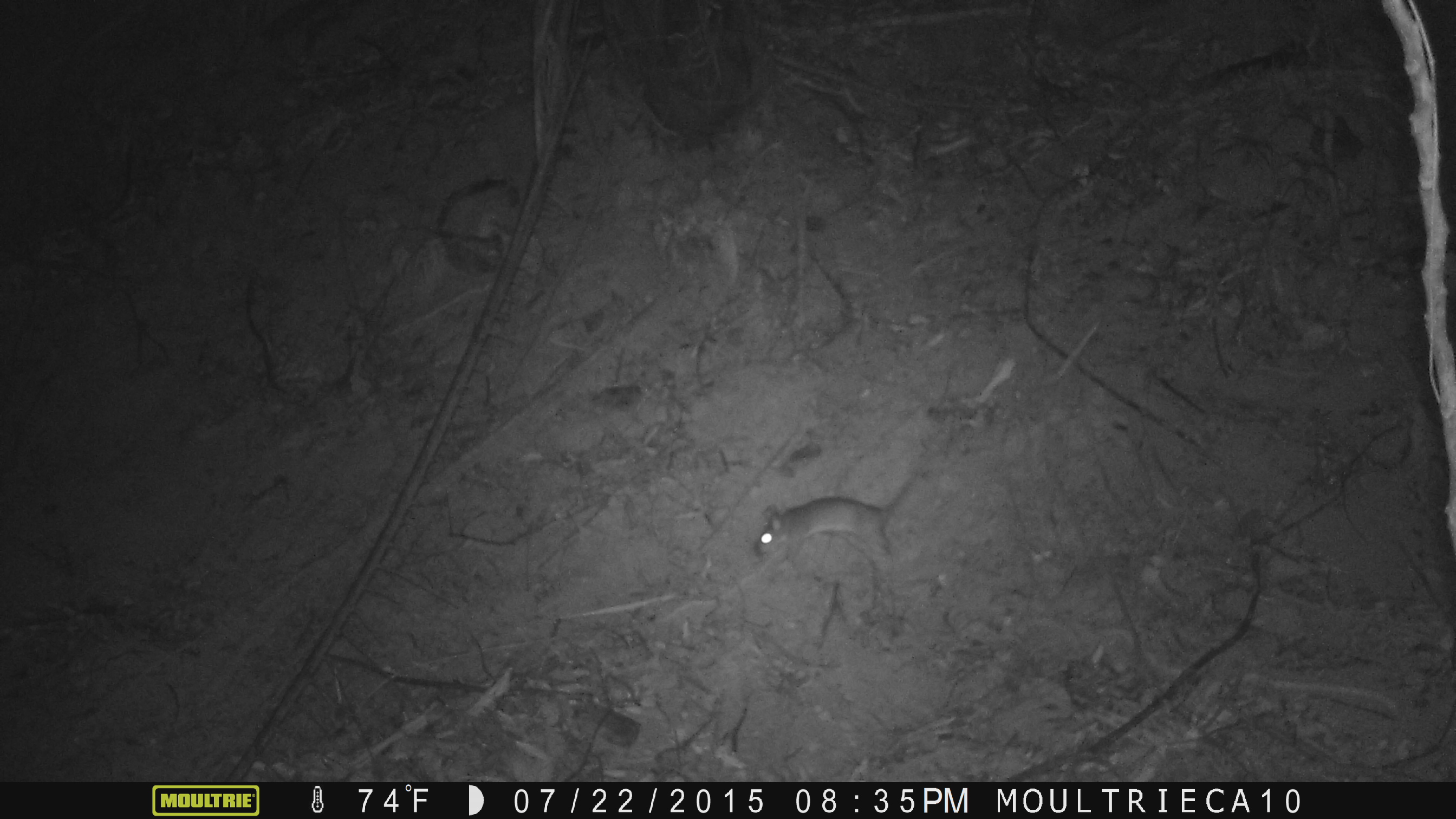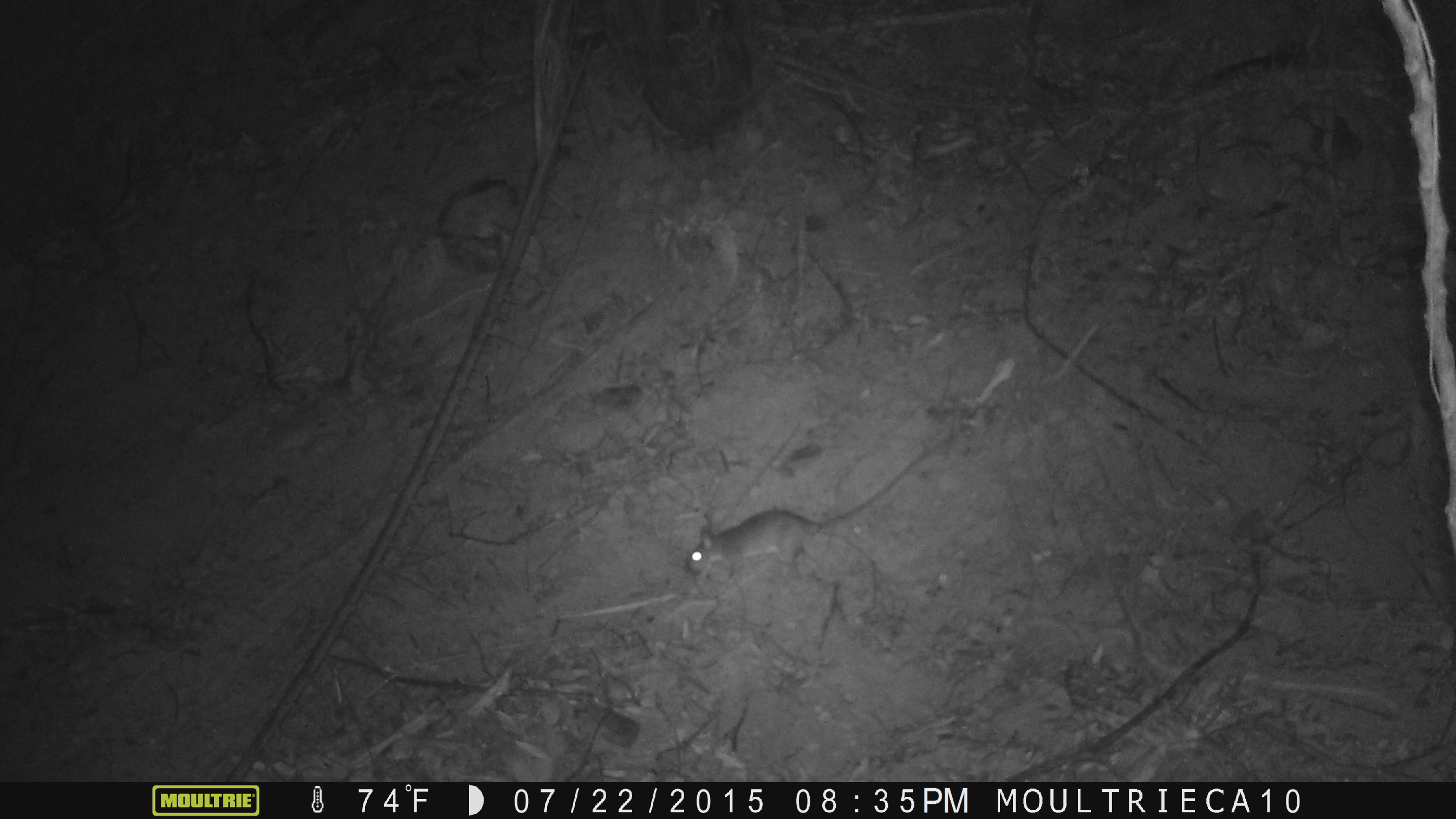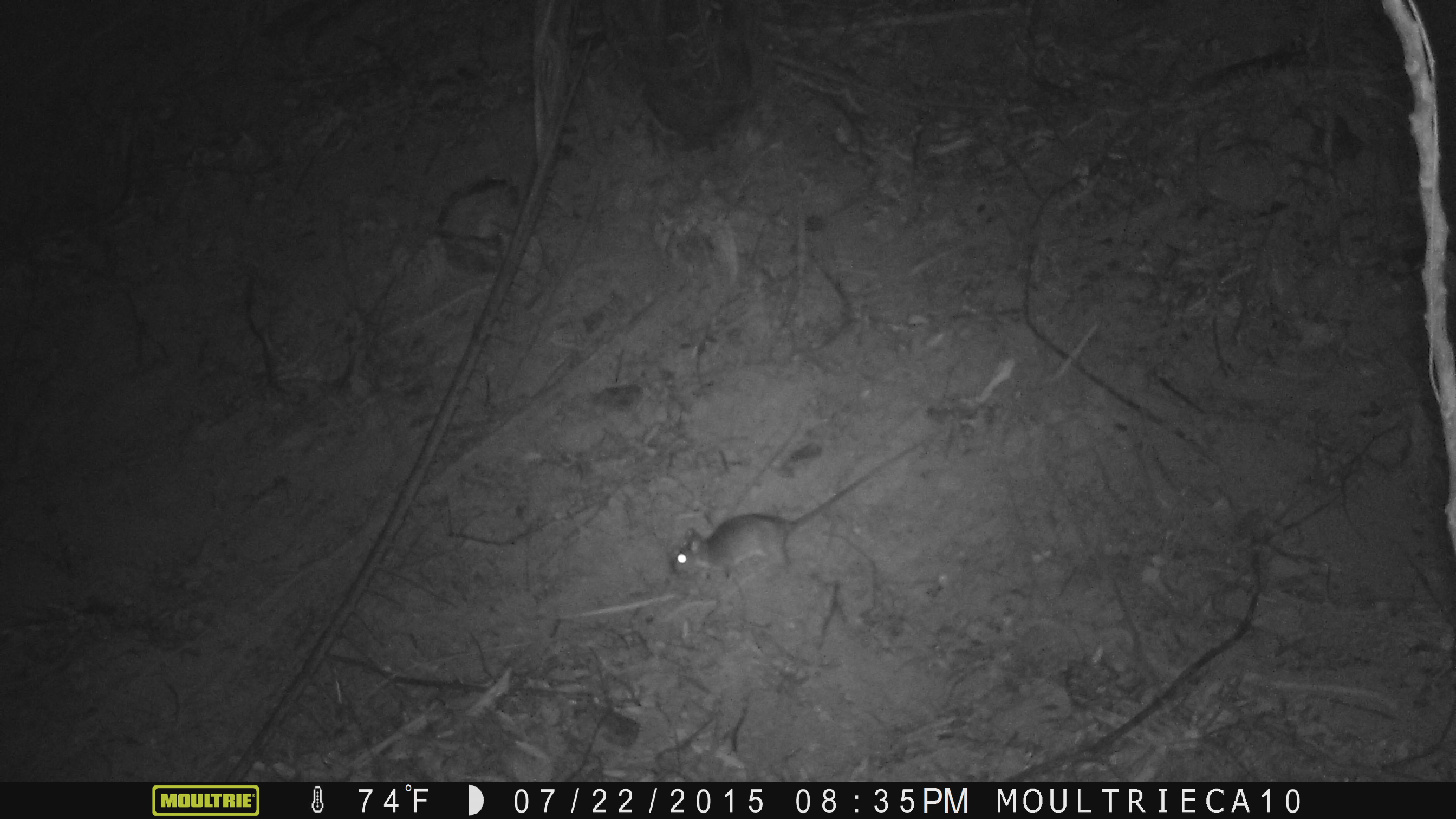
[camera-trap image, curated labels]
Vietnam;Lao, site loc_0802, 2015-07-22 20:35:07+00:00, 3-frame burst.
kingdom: Animalia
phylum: Chordata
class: Mammalia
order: Rodentia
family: Muridae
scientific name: Muridae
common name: old-world mice and rats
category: unidentified murid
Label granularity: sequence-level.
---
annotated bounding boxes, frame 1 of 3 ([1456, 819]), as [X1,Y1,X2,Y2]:
unidentified murid: [754,449,951,572]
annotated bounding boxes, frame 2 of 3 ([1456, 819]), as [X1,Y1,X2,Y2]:
unidentified murid: [685,422,972,579]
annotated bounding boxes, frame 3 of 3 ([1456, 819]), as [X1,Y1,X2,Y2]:
unidentified murid: [670,428,941,581]